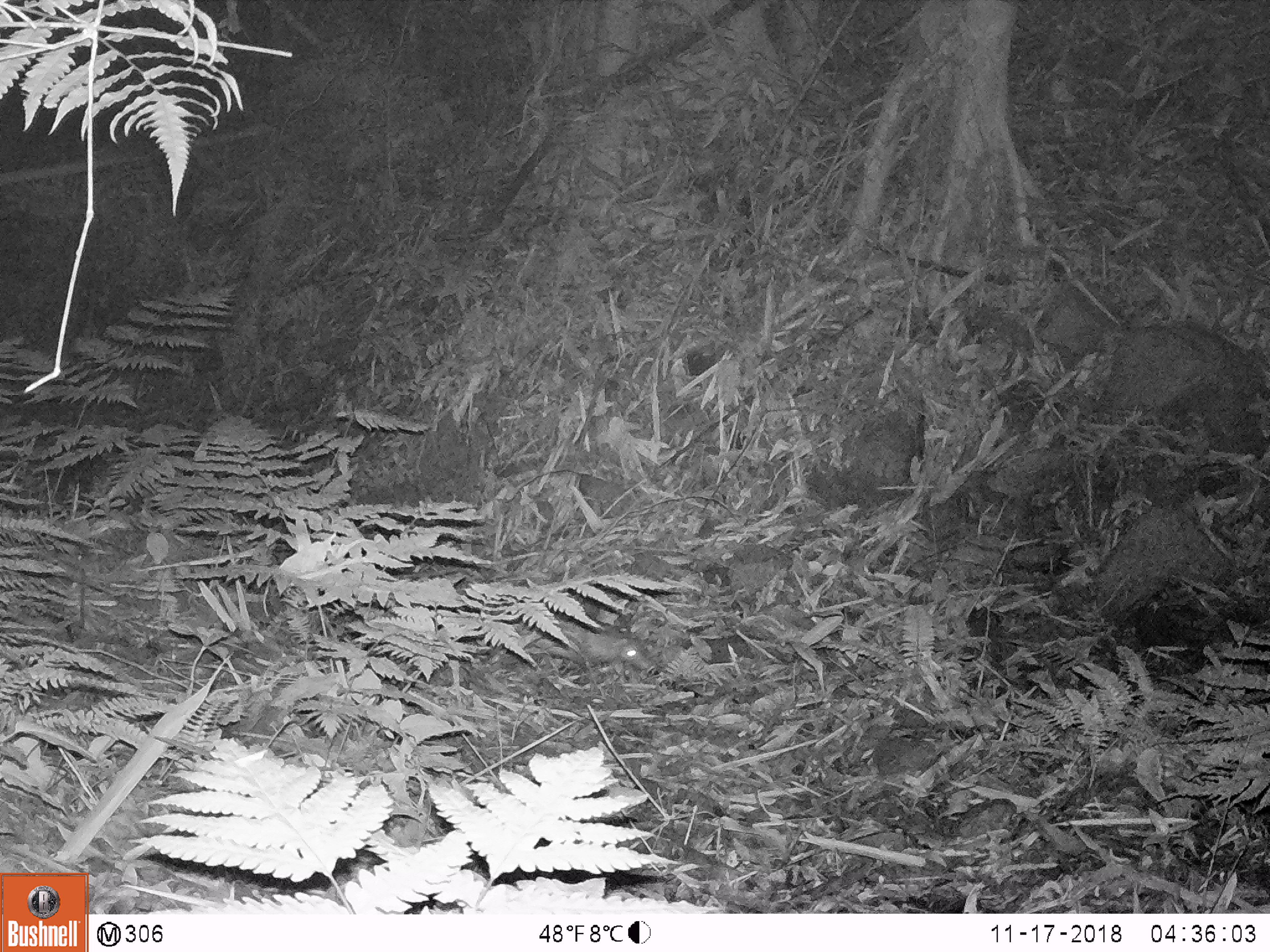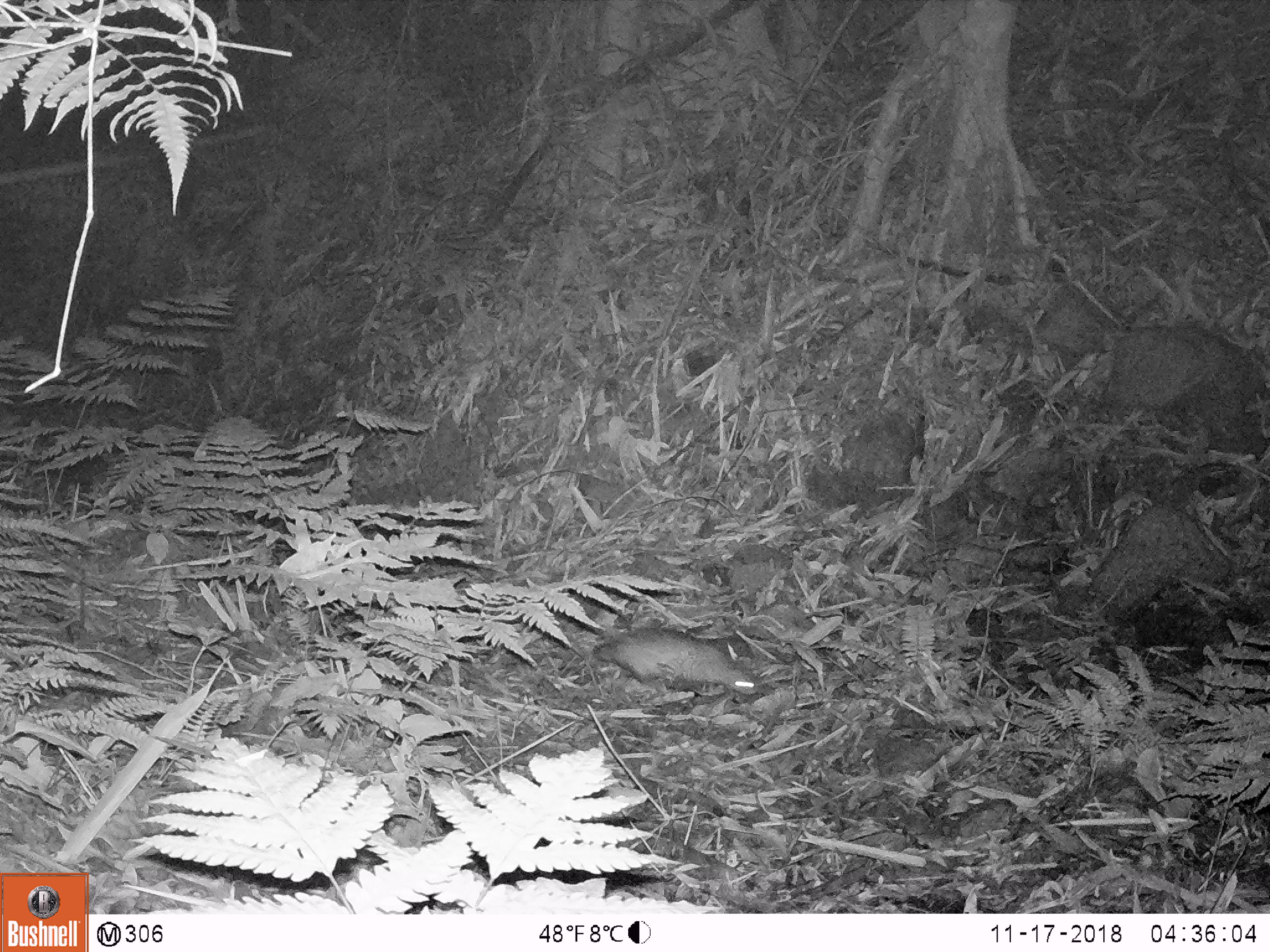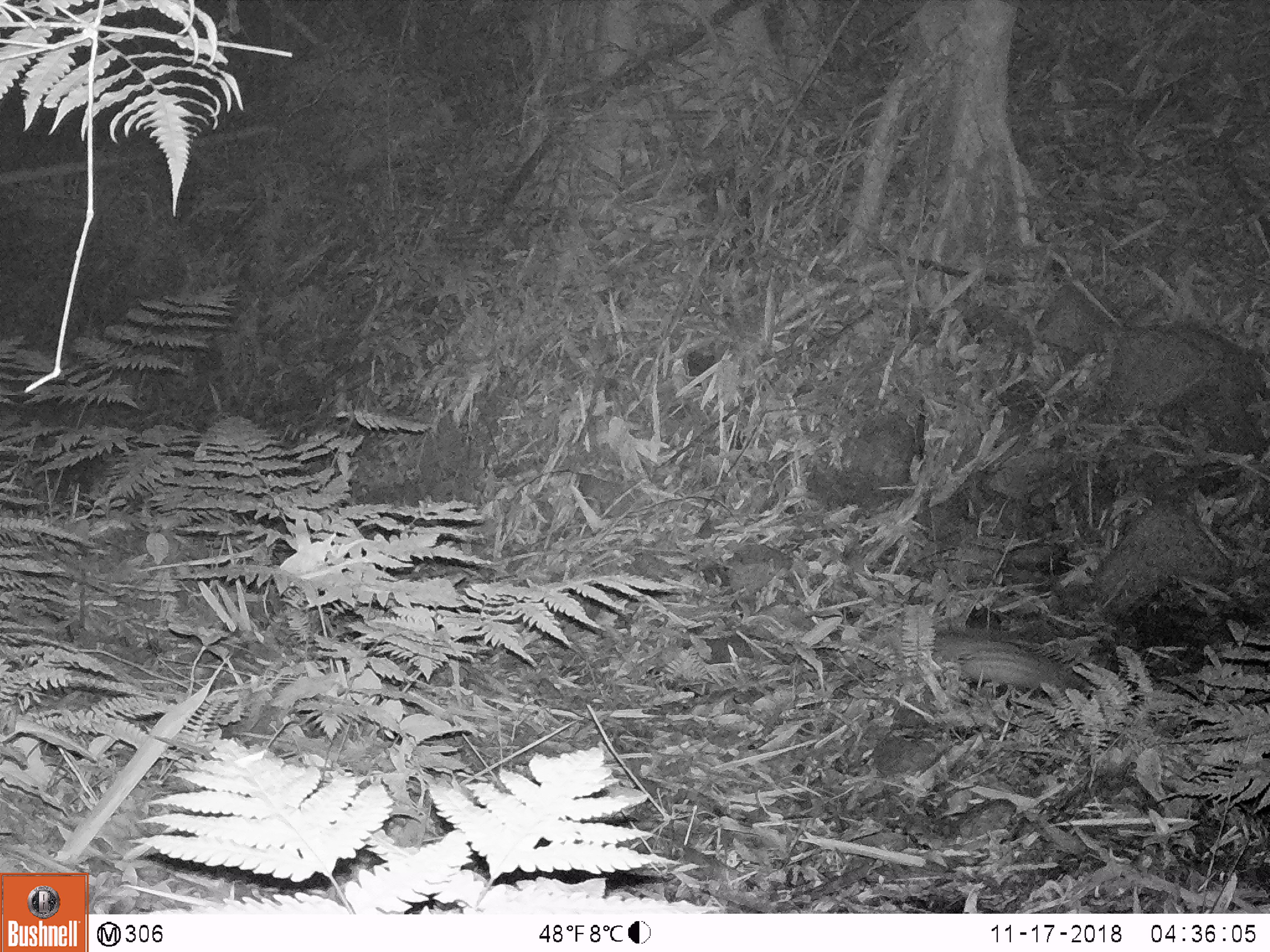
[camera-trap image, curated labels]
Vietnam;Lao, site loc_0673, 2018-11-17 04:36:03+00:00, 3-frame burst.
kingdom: Animalia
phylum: Chordata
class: Mammalia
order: Rodentia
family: Hystricidae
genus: Atherurus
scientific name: Atherurus macrourus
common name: asiatic brush-tailed porcupine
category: asiatic brush tailed porcupine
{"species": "asiatic brush tailed porcupine (asiatic brush-tailed porcupine) (Atherurus macrourus)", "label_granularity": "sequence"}